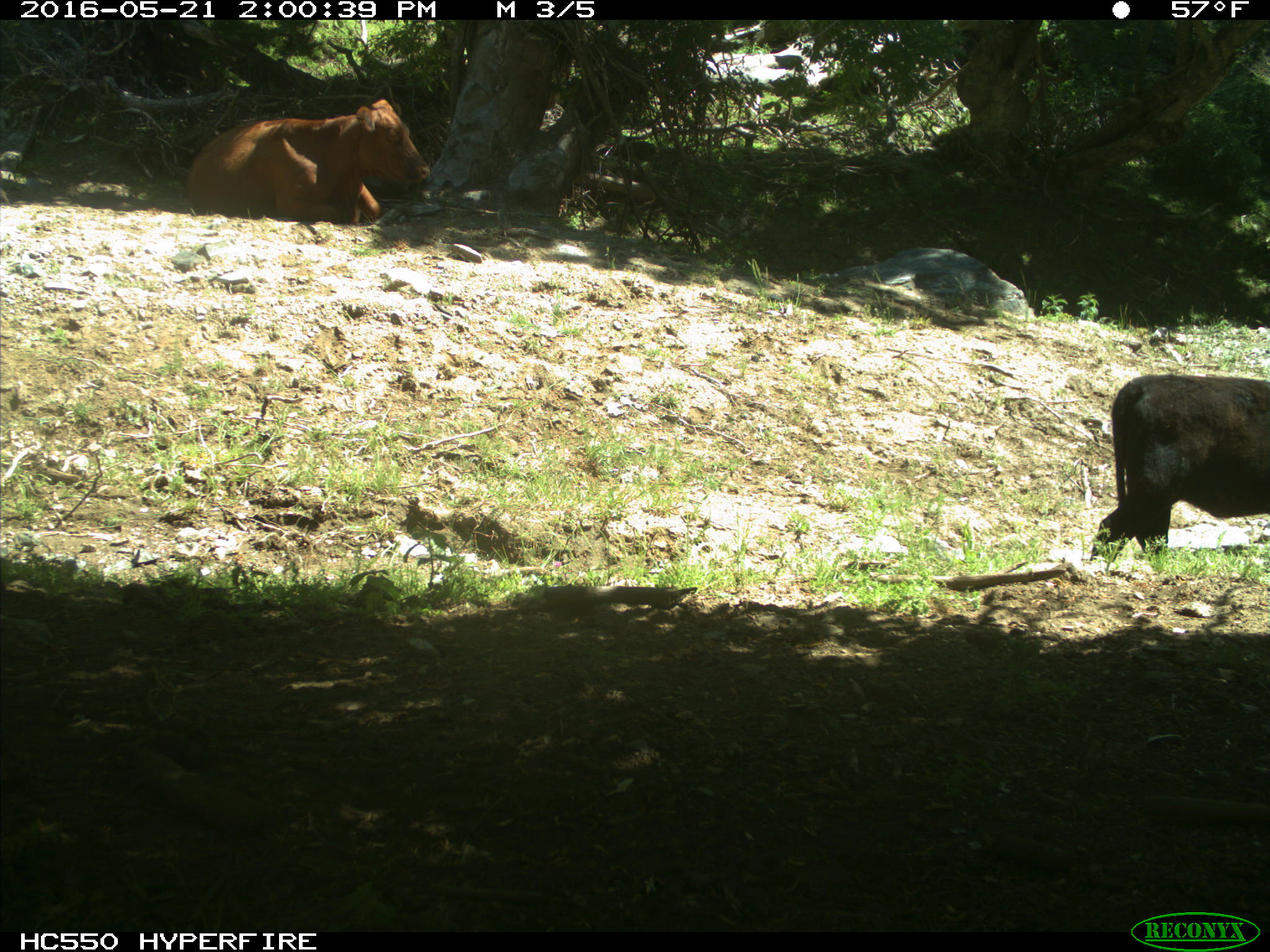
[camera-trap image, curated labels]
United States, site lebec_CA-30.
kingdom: Animalia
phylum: Chordata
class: Mammalia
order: Artiodactyla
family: Bovidae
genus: Bos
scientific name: Bos taurus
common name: domestic cow